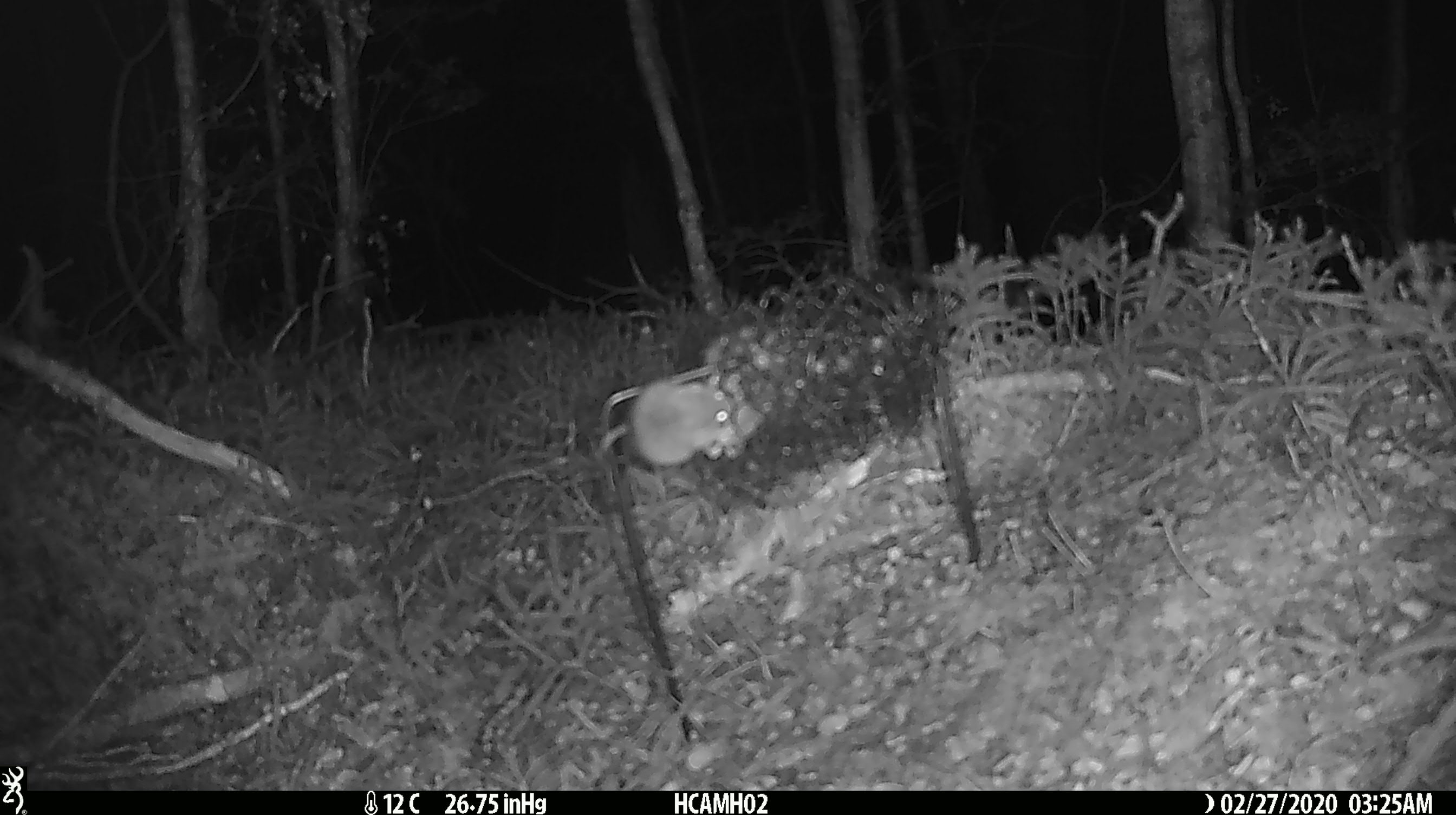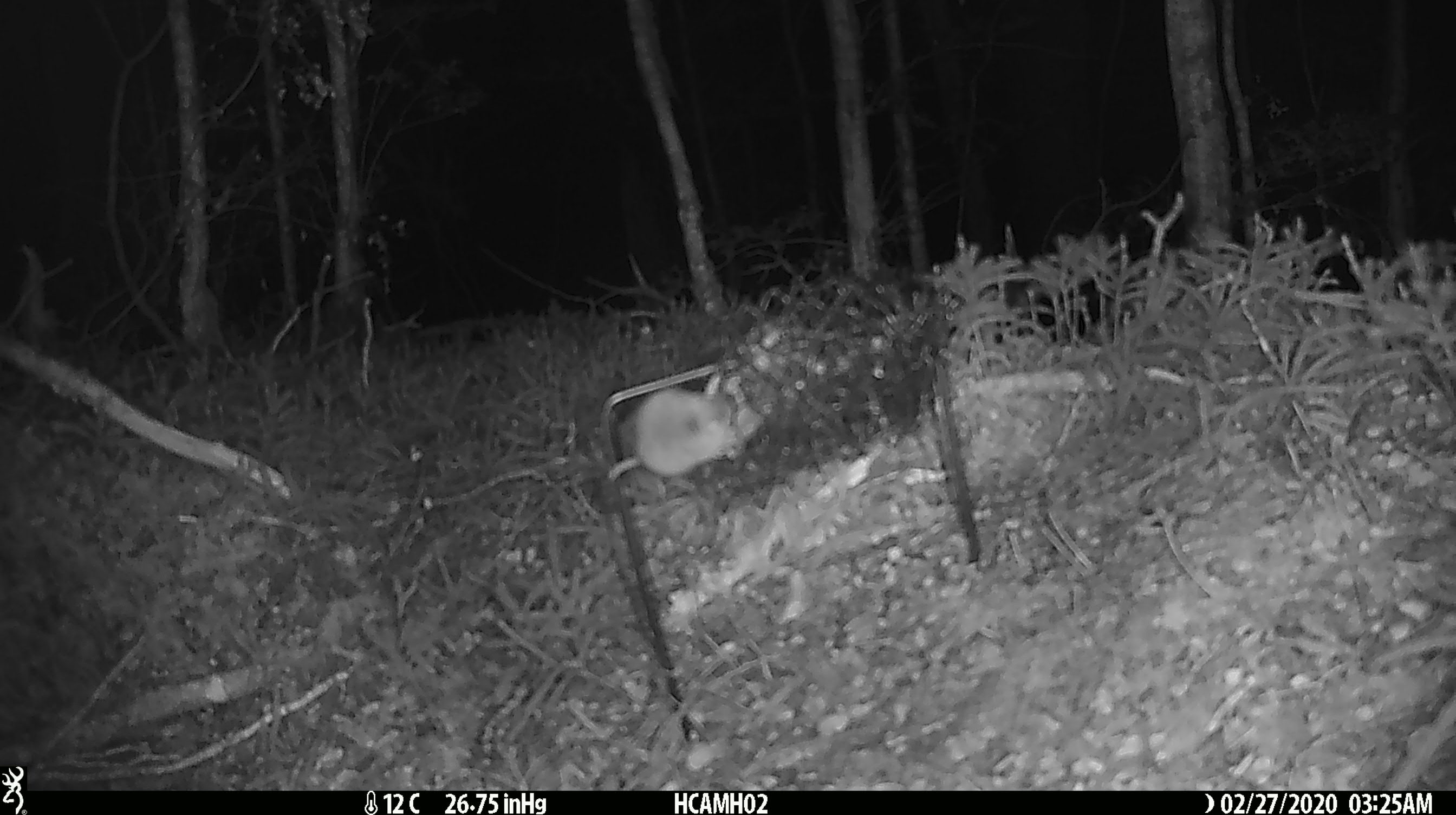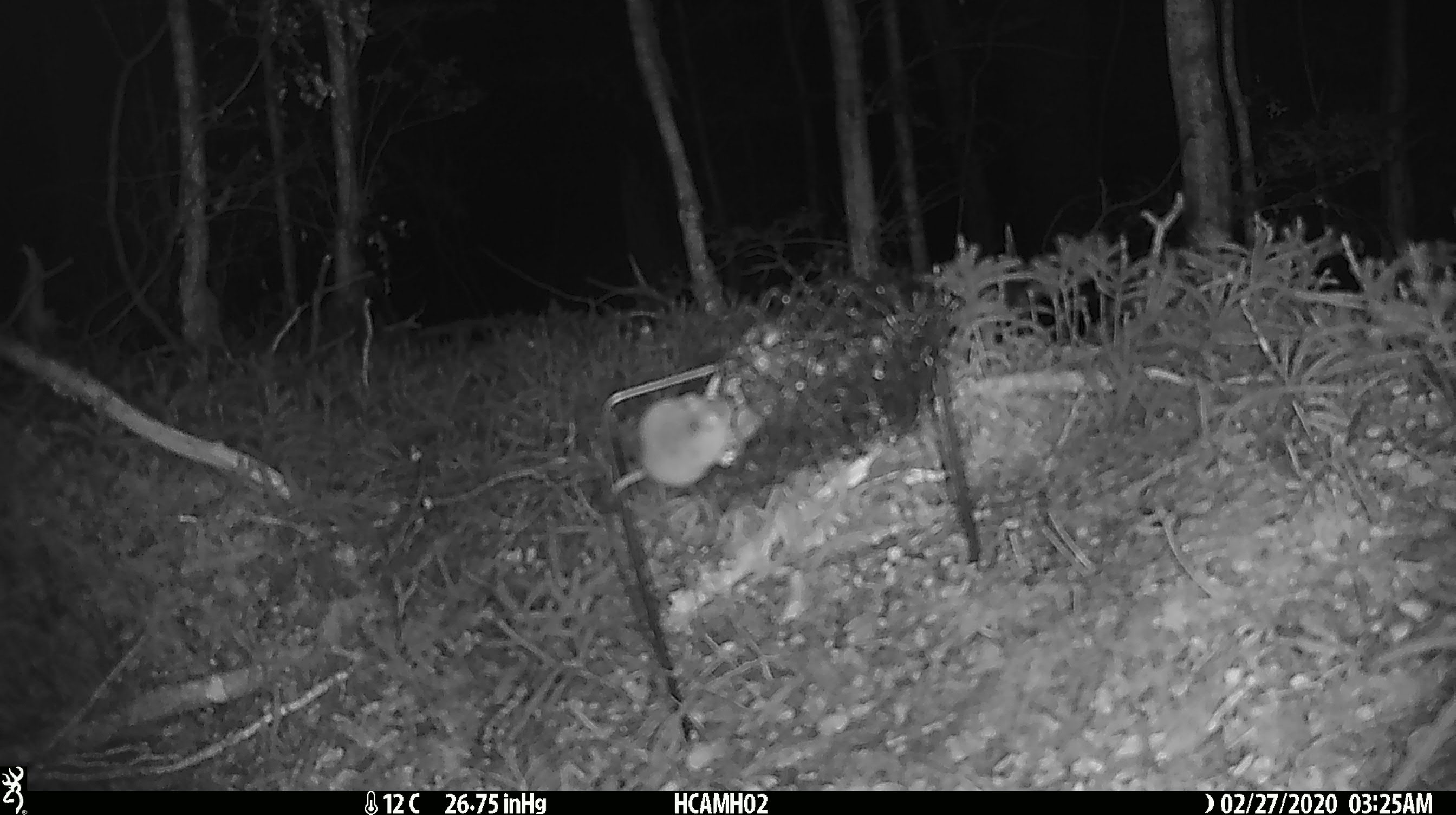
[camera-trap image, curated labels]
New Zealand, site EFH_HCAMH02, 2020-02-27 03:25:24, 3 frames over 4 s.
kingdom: Animalia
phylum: Chordata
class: Mammalia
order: Rodentia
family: Muridae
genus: Mus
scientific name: Mus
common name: mouse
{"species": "mouse (Mus)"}